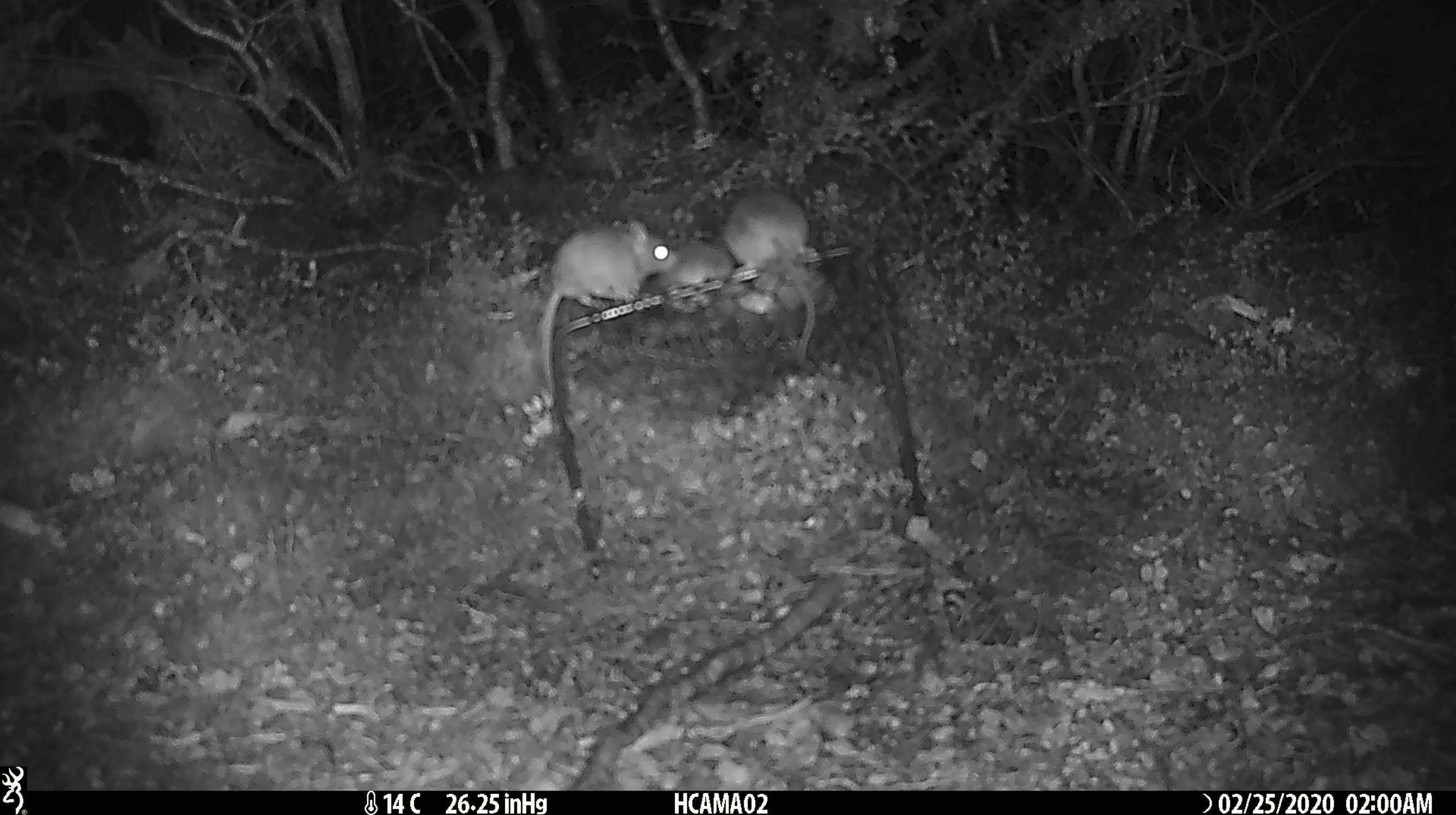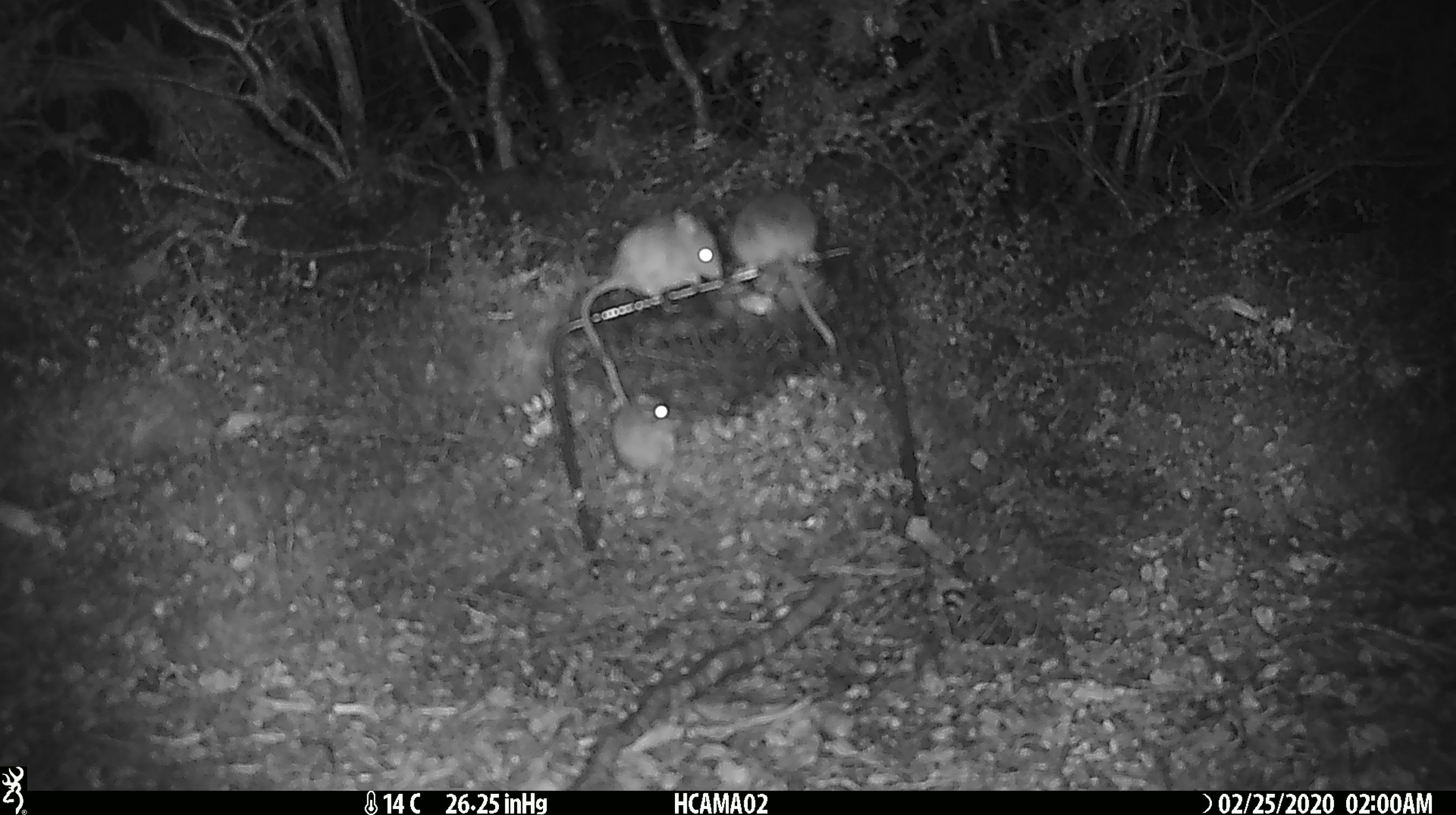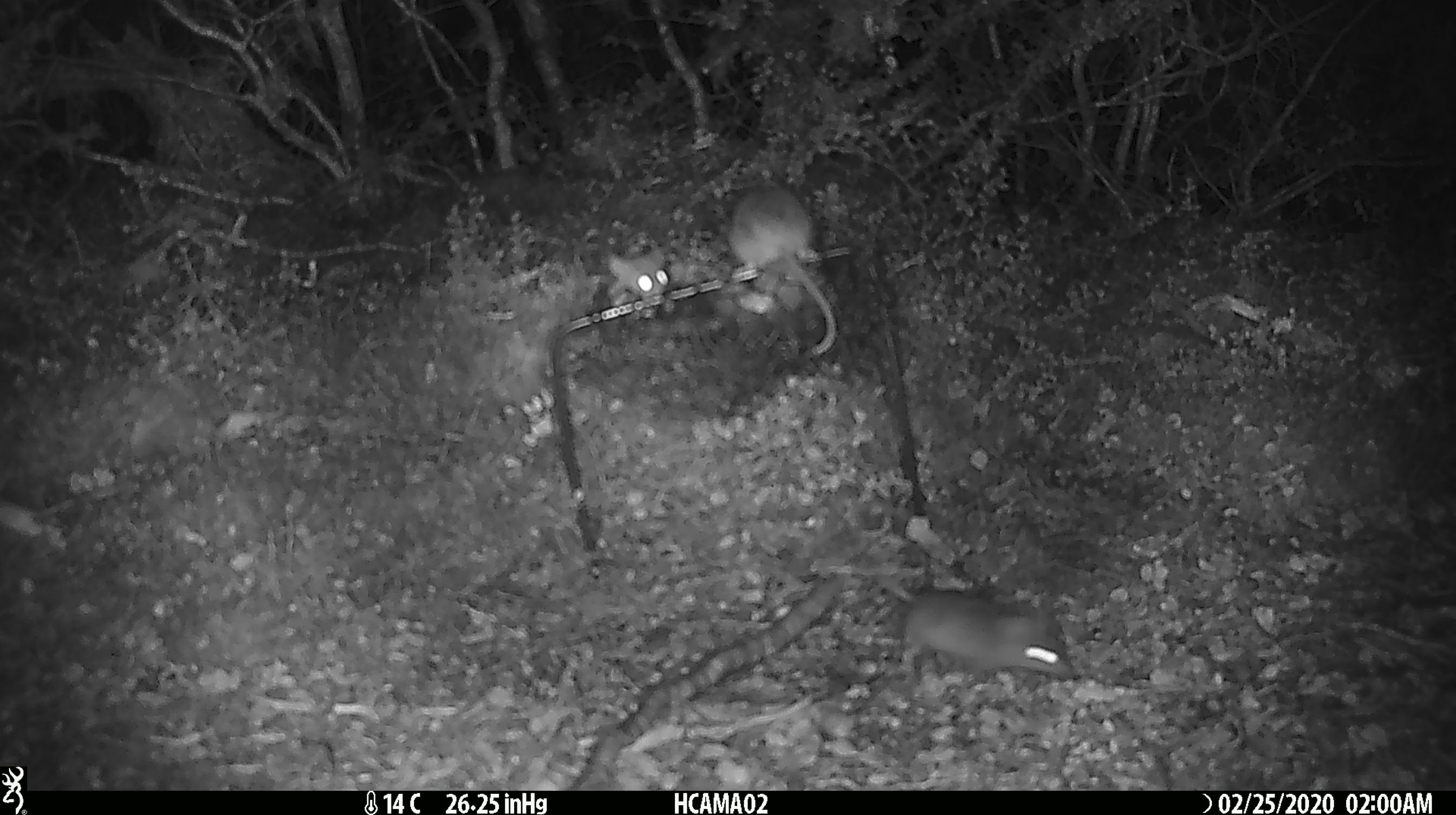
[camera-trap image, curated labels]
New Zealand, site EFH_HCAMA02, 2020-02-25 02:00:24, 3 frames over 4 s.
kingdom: Animalia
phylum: Chordata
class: Mammalia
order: Rodentia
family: Muridae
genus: Mus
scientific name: Mus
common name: mouse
Mouse (Mus).